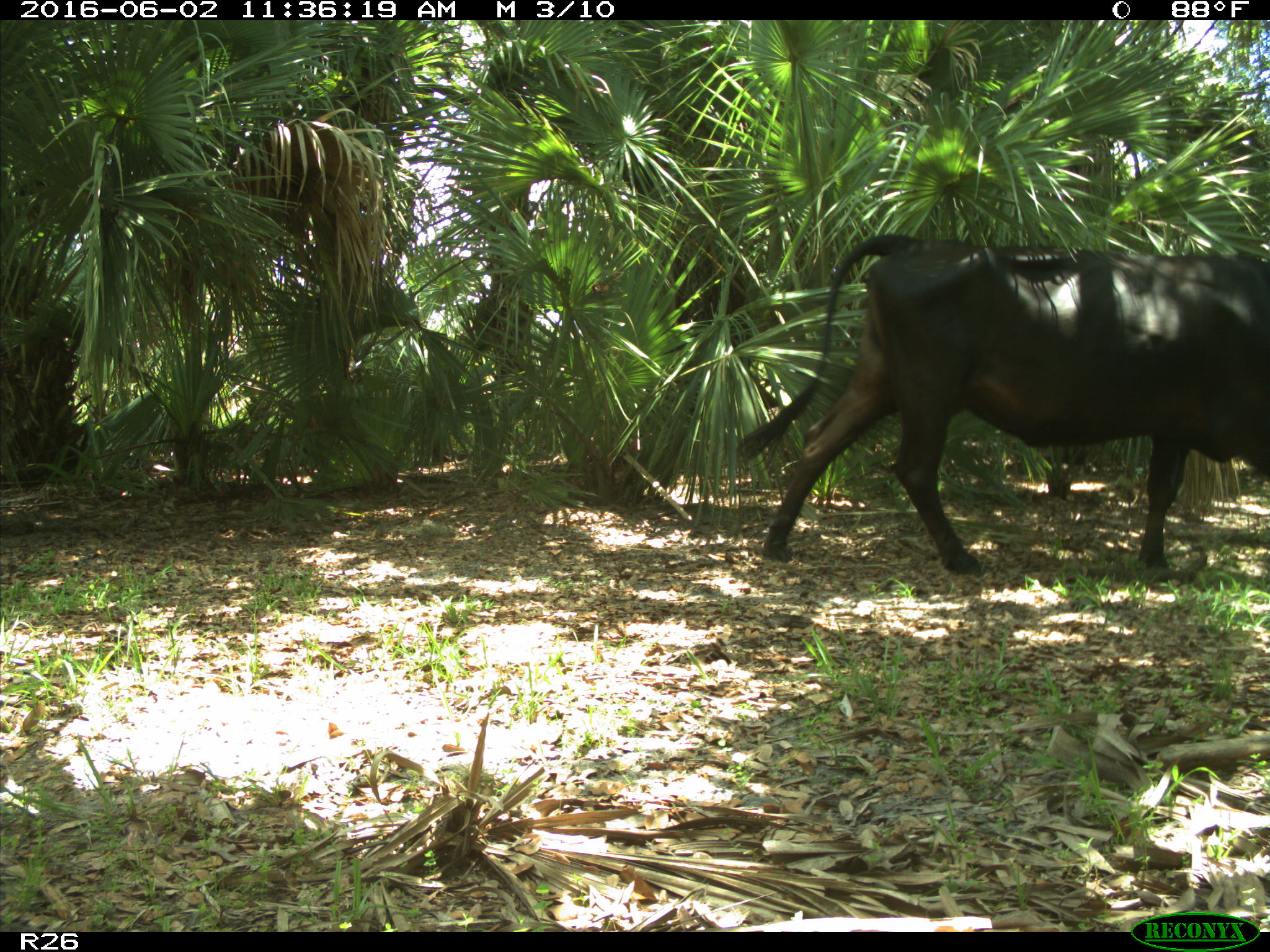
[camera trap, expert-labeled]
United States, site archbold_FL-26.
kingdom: Animalia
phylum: Chordata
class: Mammalia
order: Artiodactyla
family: Bovidae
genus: Bos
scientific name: Bos taurus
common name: domestic cow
Bos taurus (domestic cow).